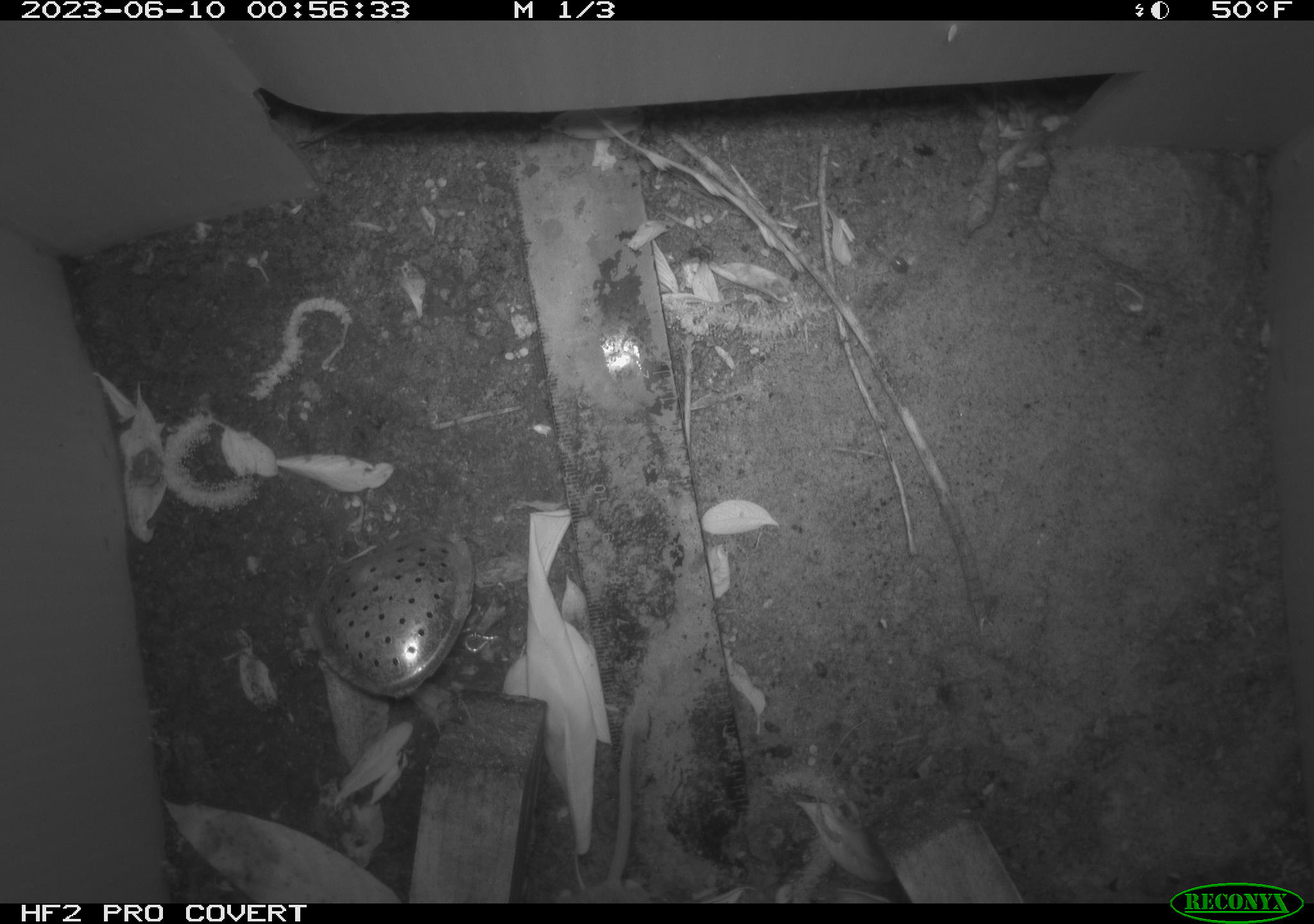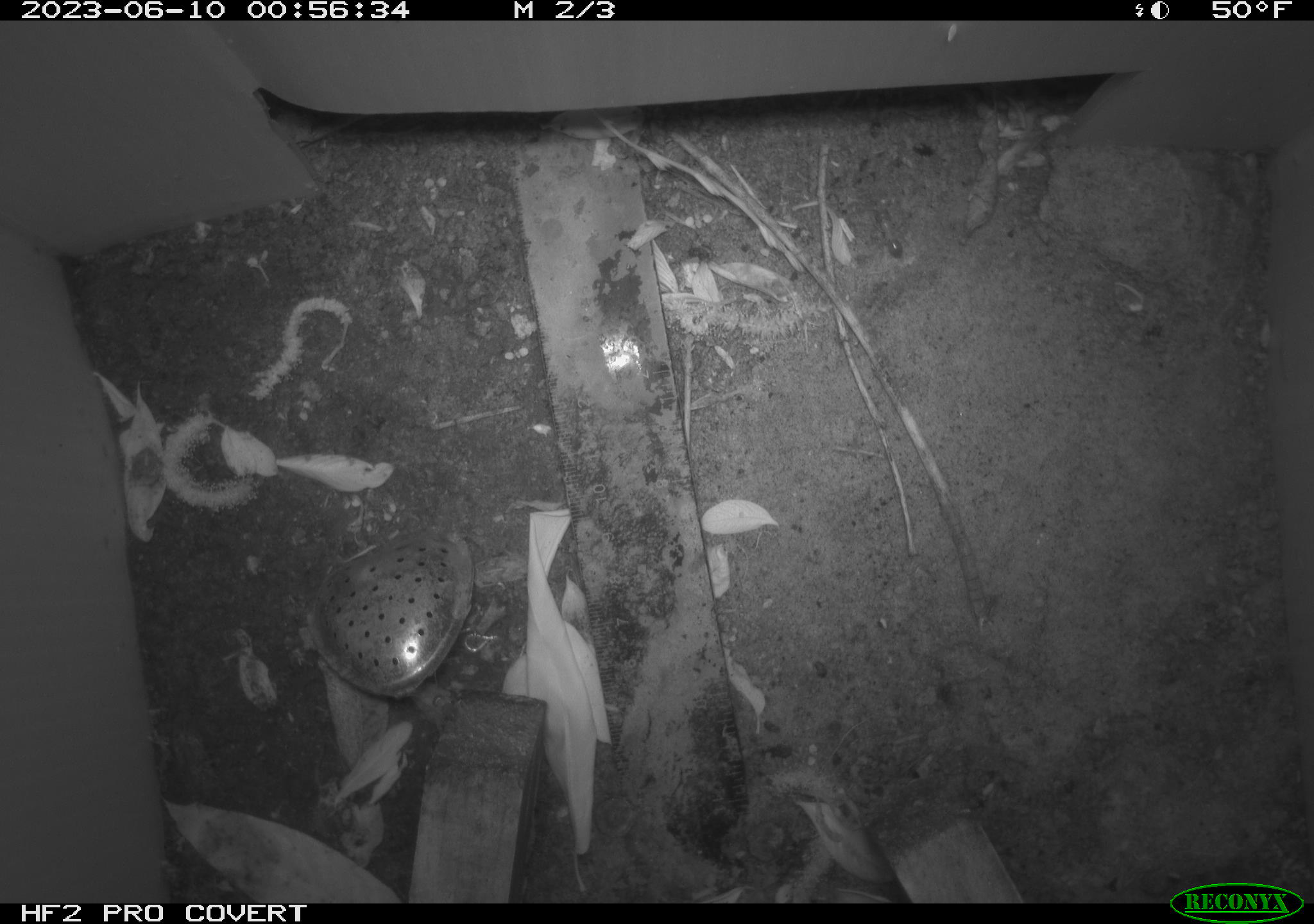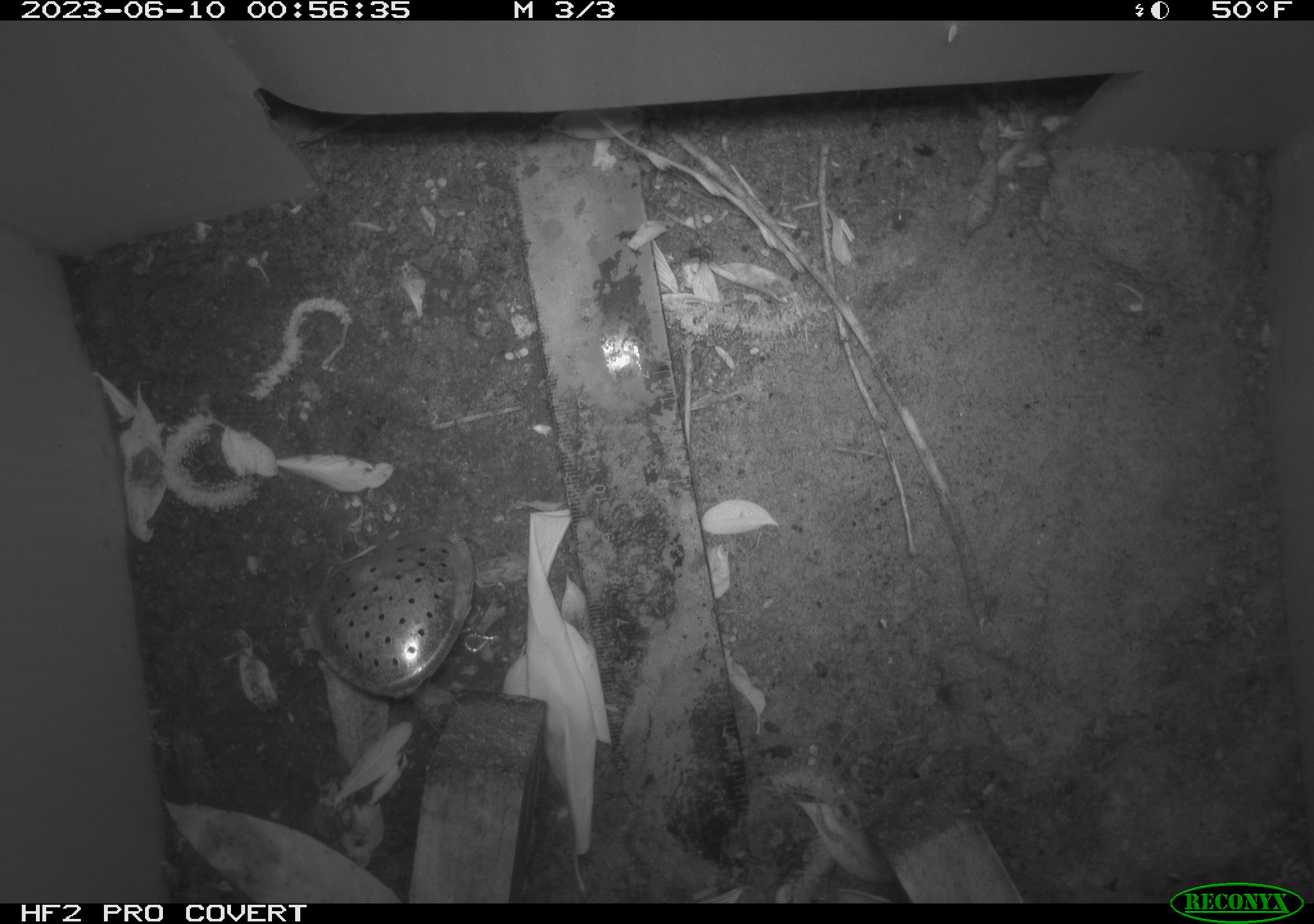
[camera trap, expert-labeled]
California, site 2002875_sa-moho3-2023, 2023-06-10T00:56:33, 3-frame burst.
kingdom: Animalia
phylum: Chordata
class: Mammalia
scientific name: Mammalia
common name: small mammal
Small mammal (Mammalia).